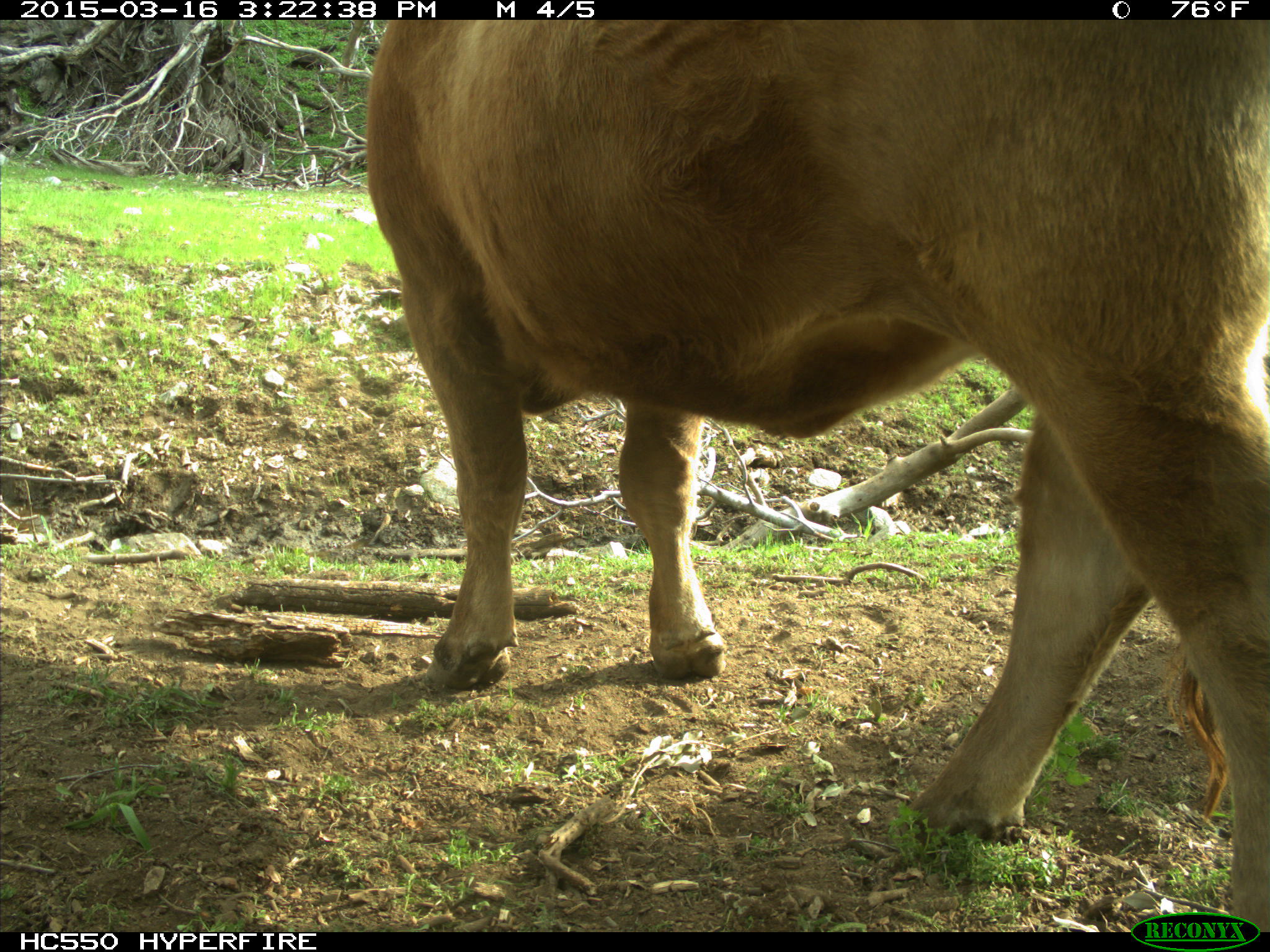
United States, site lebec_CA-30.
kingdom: Animalia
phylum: Chordata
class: Mammalia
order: Artiodactyla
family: Bovidae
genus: Bos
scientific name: Bos taurus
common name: domestic cow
Bos taurus (domestic cow).